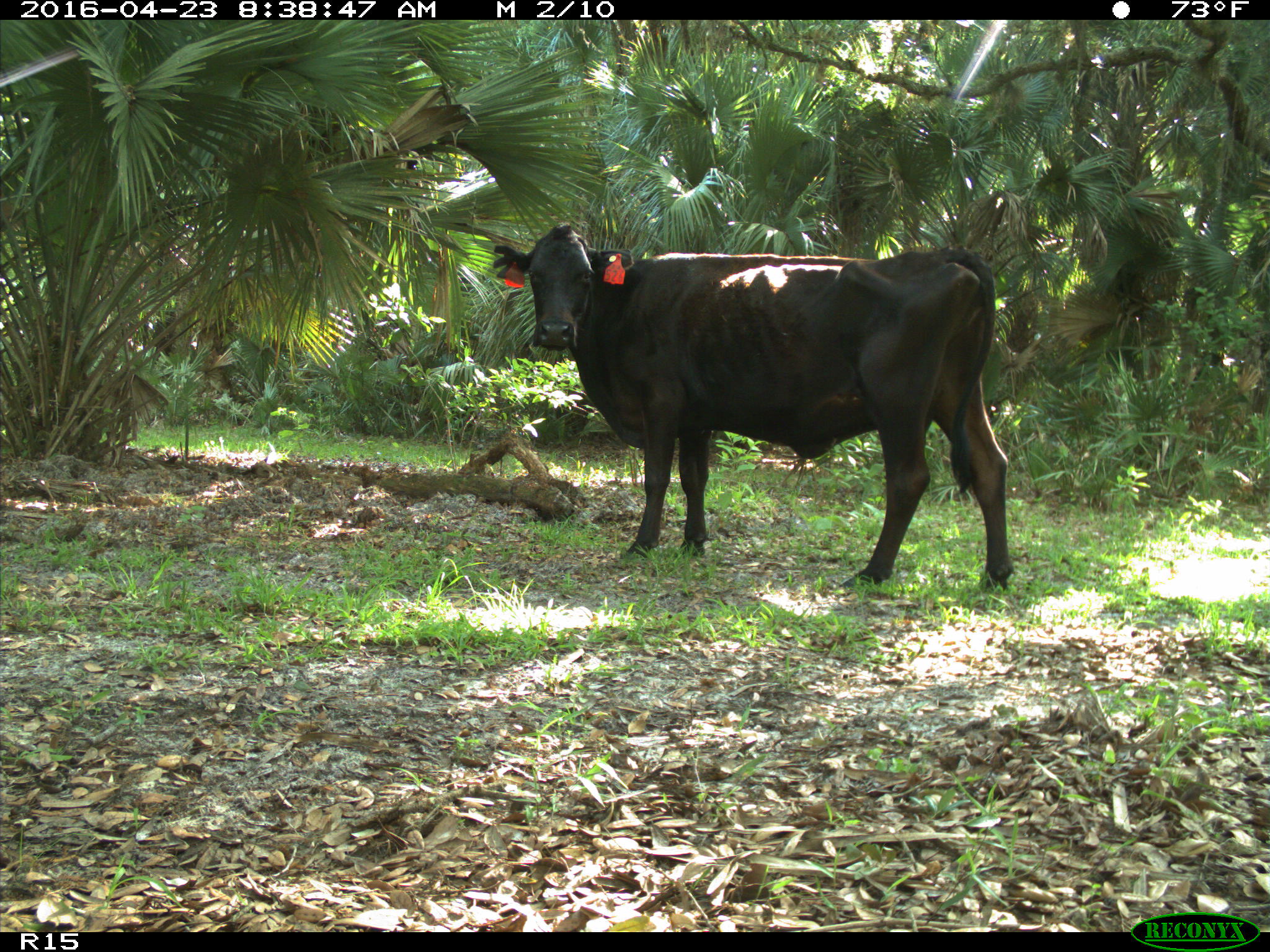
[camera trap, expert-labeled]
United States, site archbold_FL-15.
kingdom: Animalia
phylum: Chordata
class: Mammalia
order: Artiodactyla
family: Bovidae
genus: Bos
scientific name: Bos taurus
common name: domestic cow